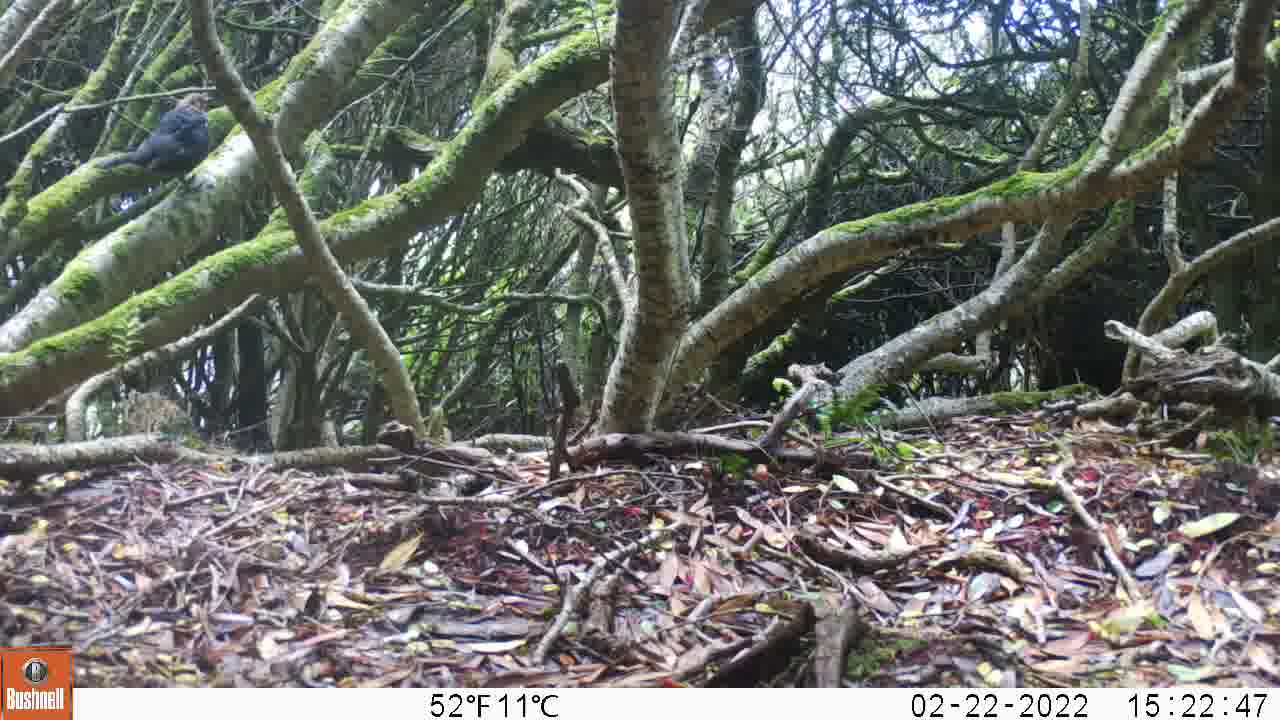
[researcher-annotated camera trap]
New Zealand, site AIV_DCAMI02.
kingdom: Animalia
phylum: Chordata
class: Aves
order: Passeriformes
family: Turdidae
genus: Turdus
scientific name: Turdus merula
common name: eurasian blackbird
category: blackbird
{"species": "blackbird (eurasian blackbird) (Turdus merula)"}